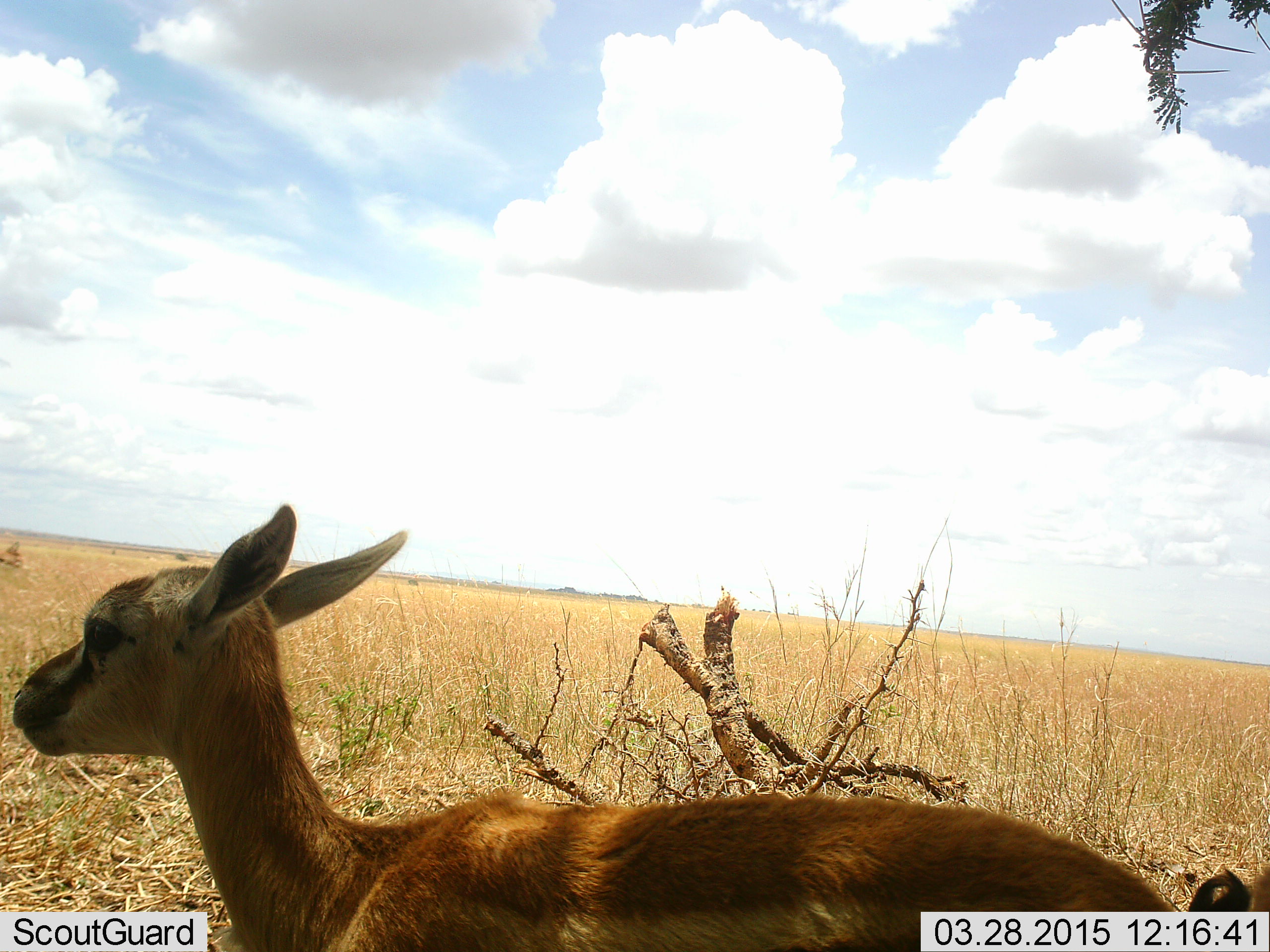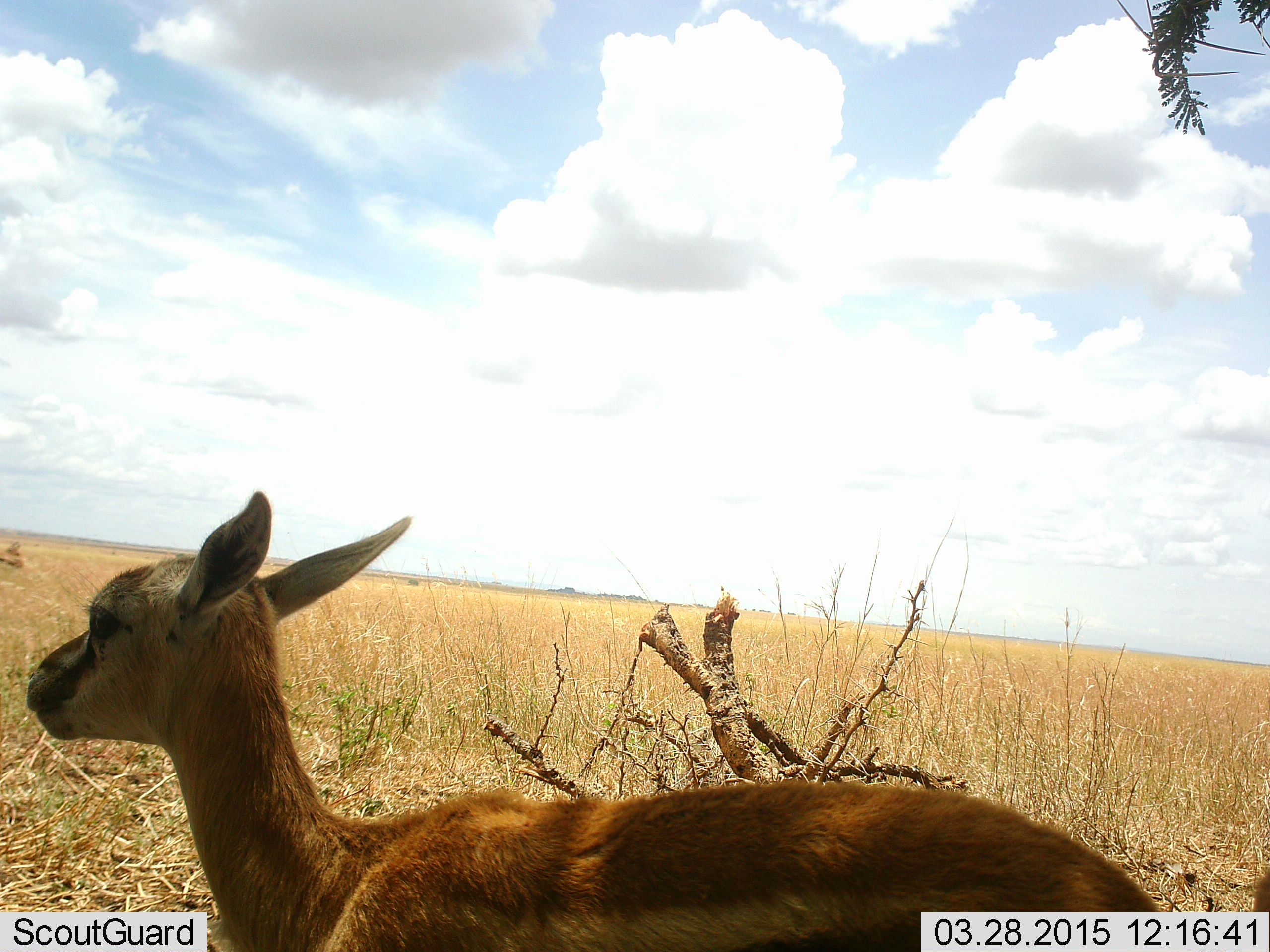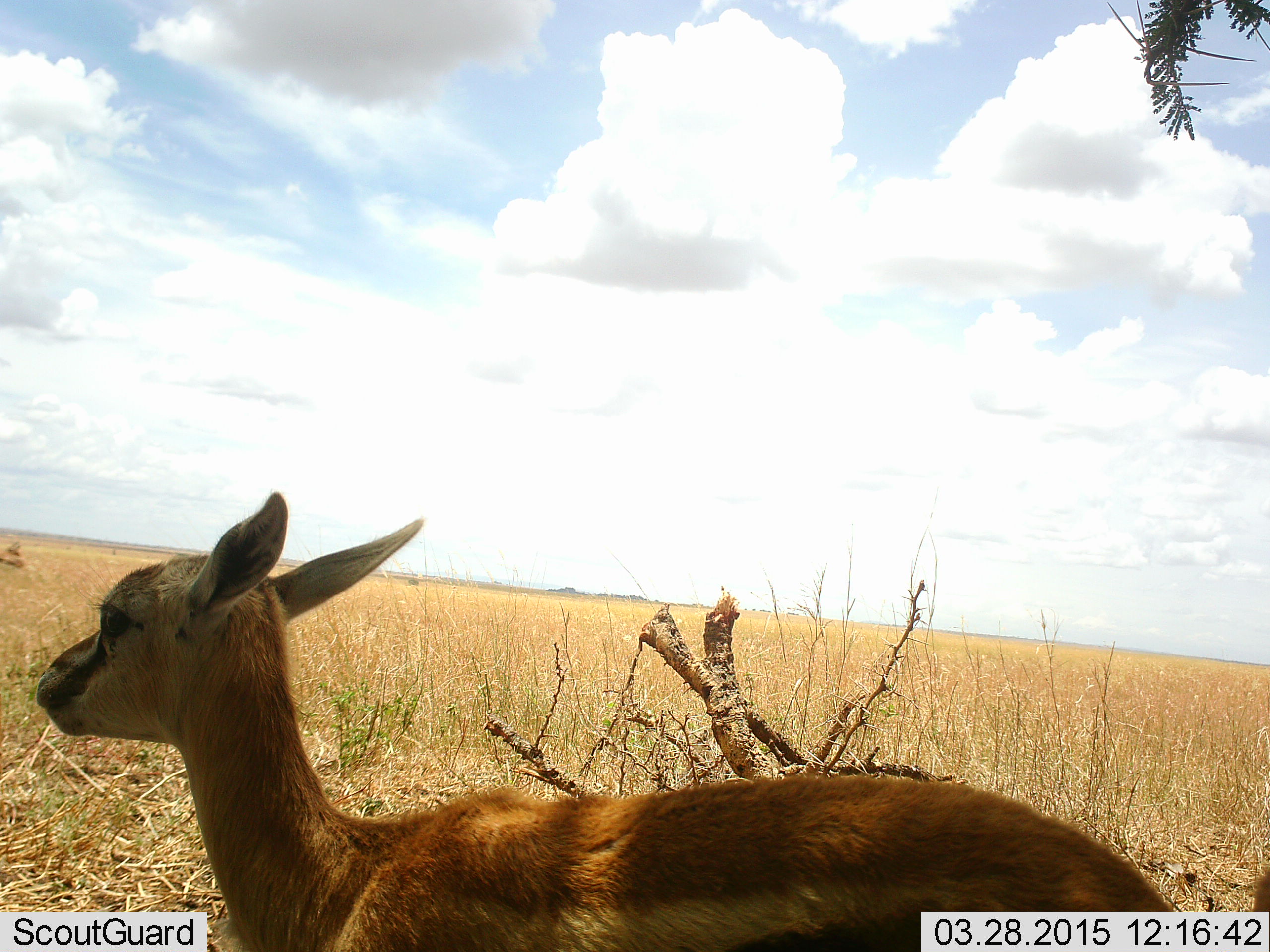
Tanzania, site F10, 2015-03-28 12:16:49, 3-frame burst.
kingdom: Animalia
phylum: Chordata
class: Mammalia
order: Artiodactyla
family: Bovidae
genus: Eudorcas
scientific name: Eudorcas thomsonii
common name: thomson's gazelle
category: gazellethomsons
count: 1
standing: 80%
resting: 10%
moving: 10%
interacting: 0%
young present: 20%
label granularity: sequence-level